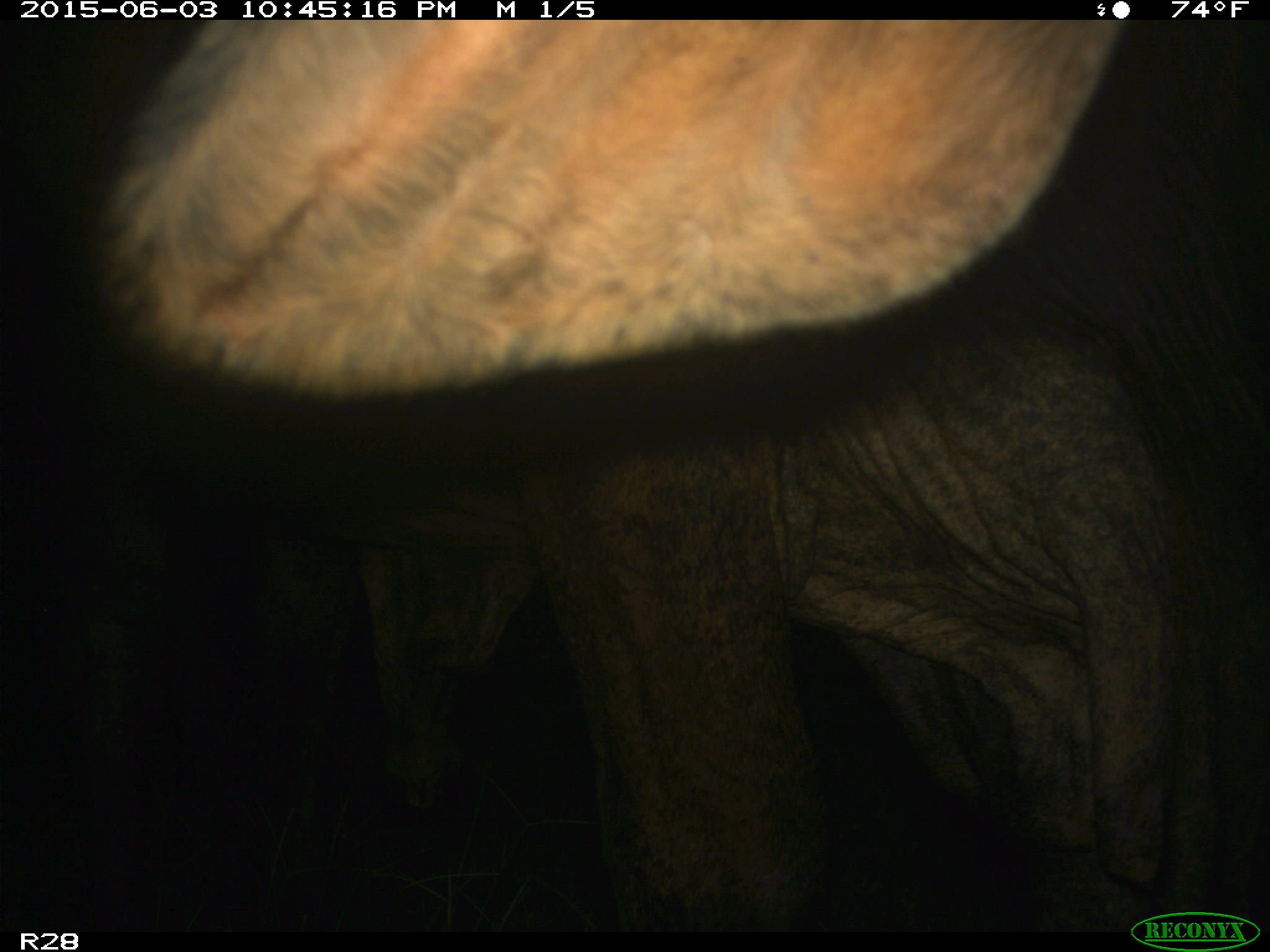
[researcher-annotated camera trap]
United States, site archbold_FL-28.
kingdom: Animalia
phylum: Chordata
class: Mammalia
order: Artiodactyla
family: Bovidae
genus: Bos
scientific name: Bos taurus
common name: domestic cow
Bos taurus (domestic cow).